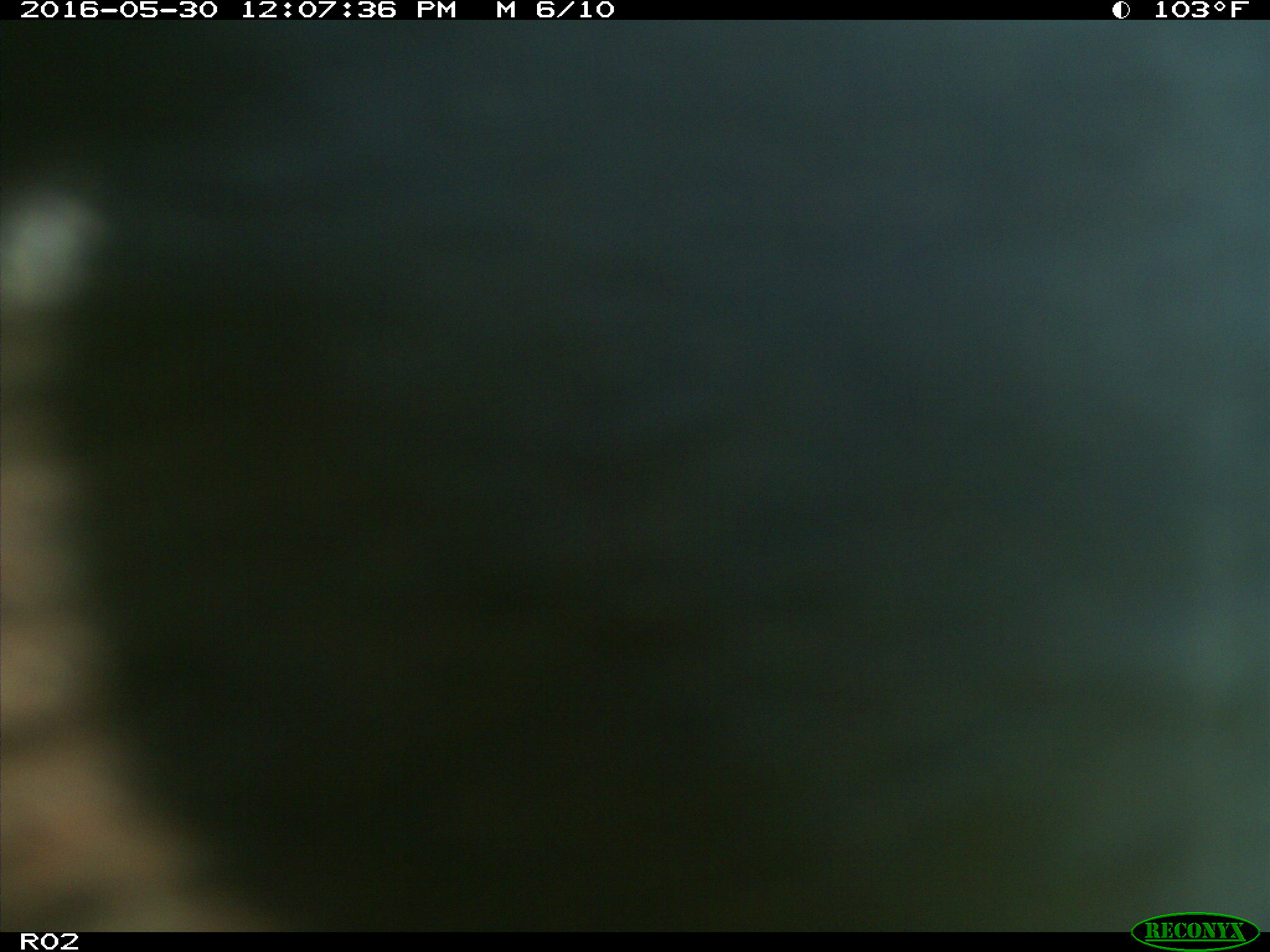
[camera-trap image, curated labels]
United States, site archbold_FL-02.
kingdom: Animalia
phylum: Chordata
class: Mammalia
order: Artiodactyla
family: Bovidae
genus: Bos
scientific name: Bos taurus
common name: domestic cow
Bos taurus (domestic cow).